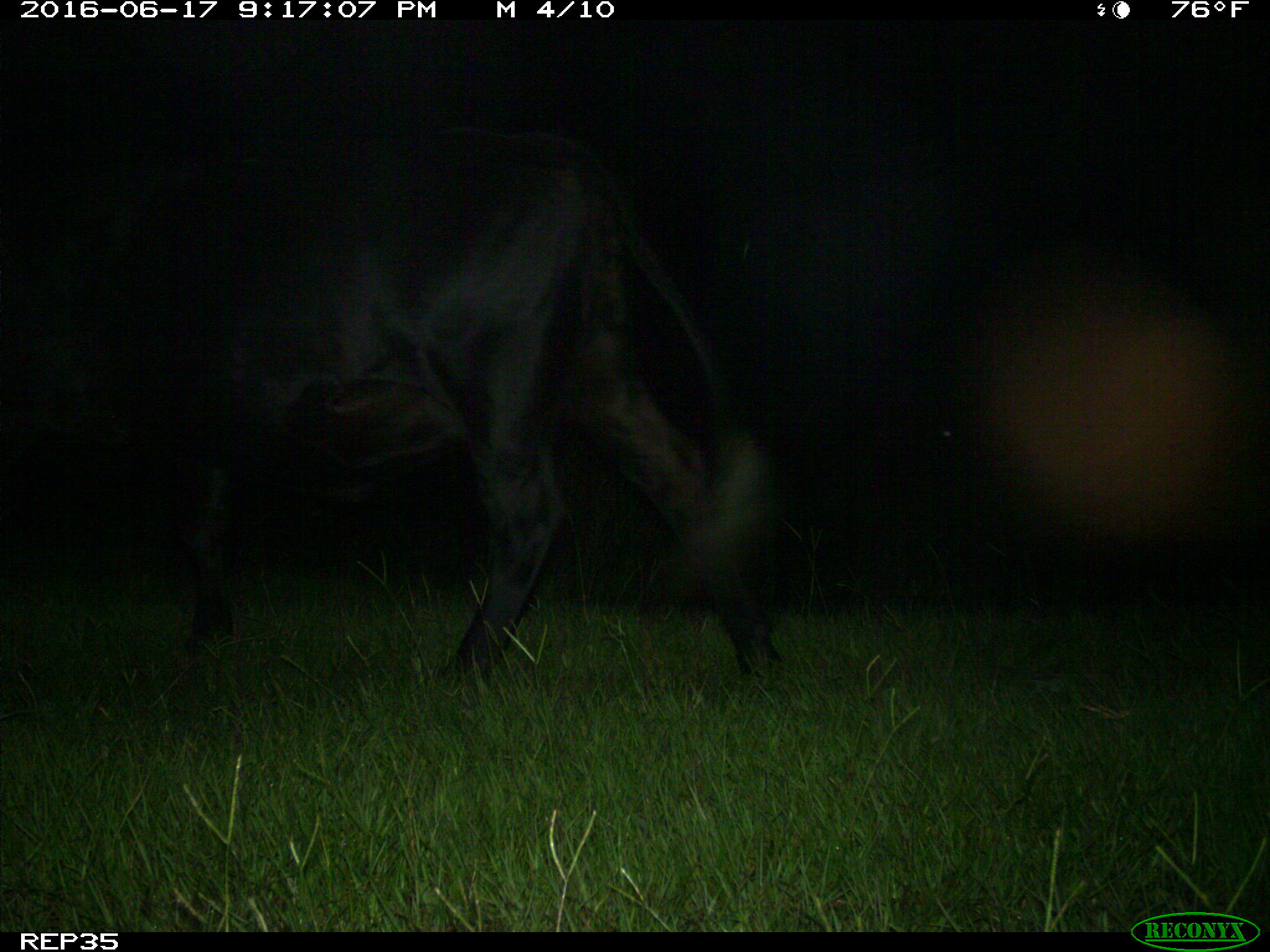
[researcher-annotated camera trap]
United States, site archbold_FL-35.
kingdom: Animalia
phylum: Chordata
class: Mammalia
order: Artiodactyla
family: Bovidae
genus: Bos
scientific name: Bos taurus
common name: domestic cow